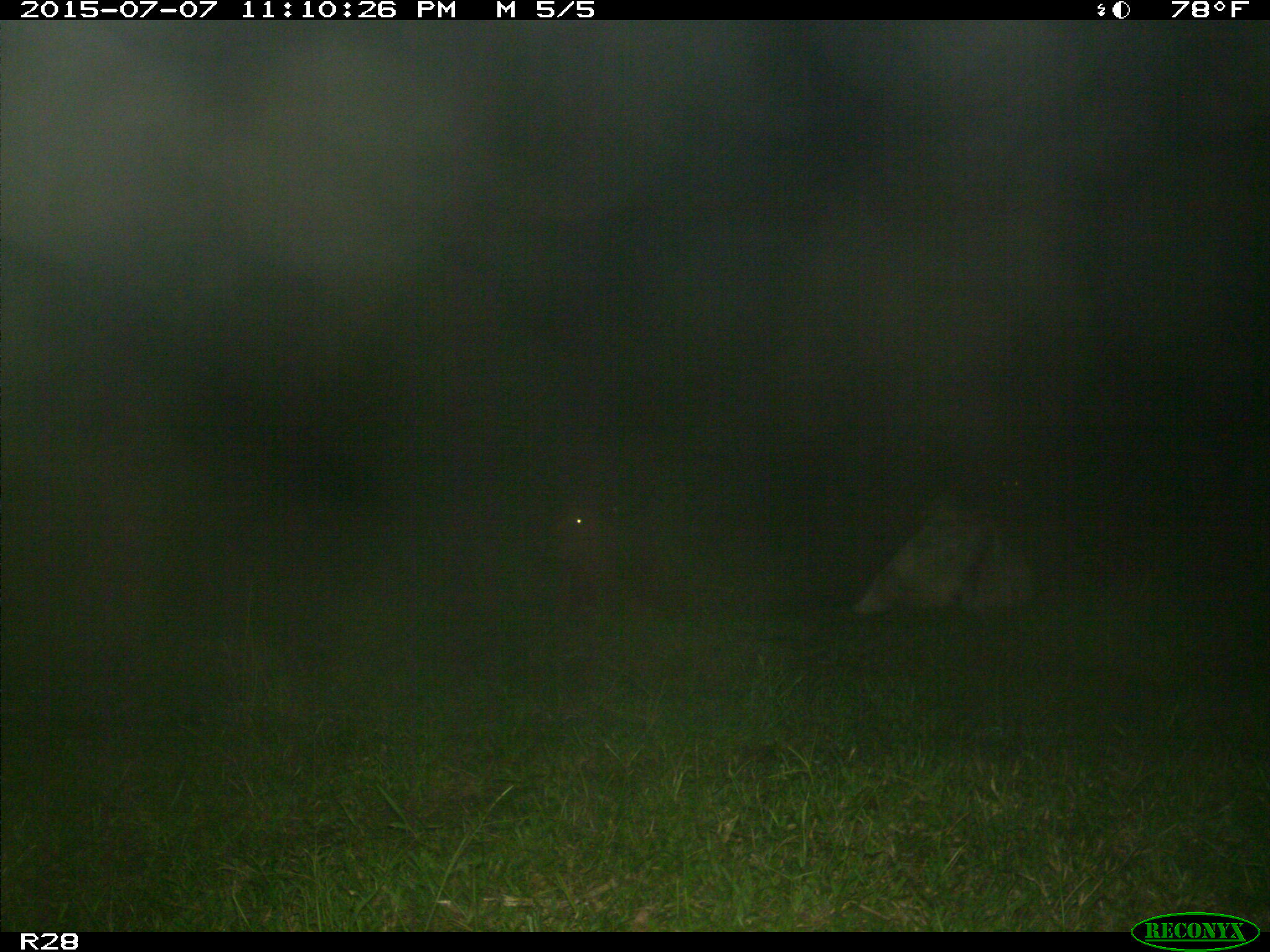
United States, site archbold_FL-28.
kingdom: Animalia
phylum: Chordata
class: Mammalia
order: Artiodactyla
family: Bovidae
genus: Bos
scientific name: Bos taurus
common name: domestic cow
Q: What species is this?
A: Bos taurus (domestic cow).